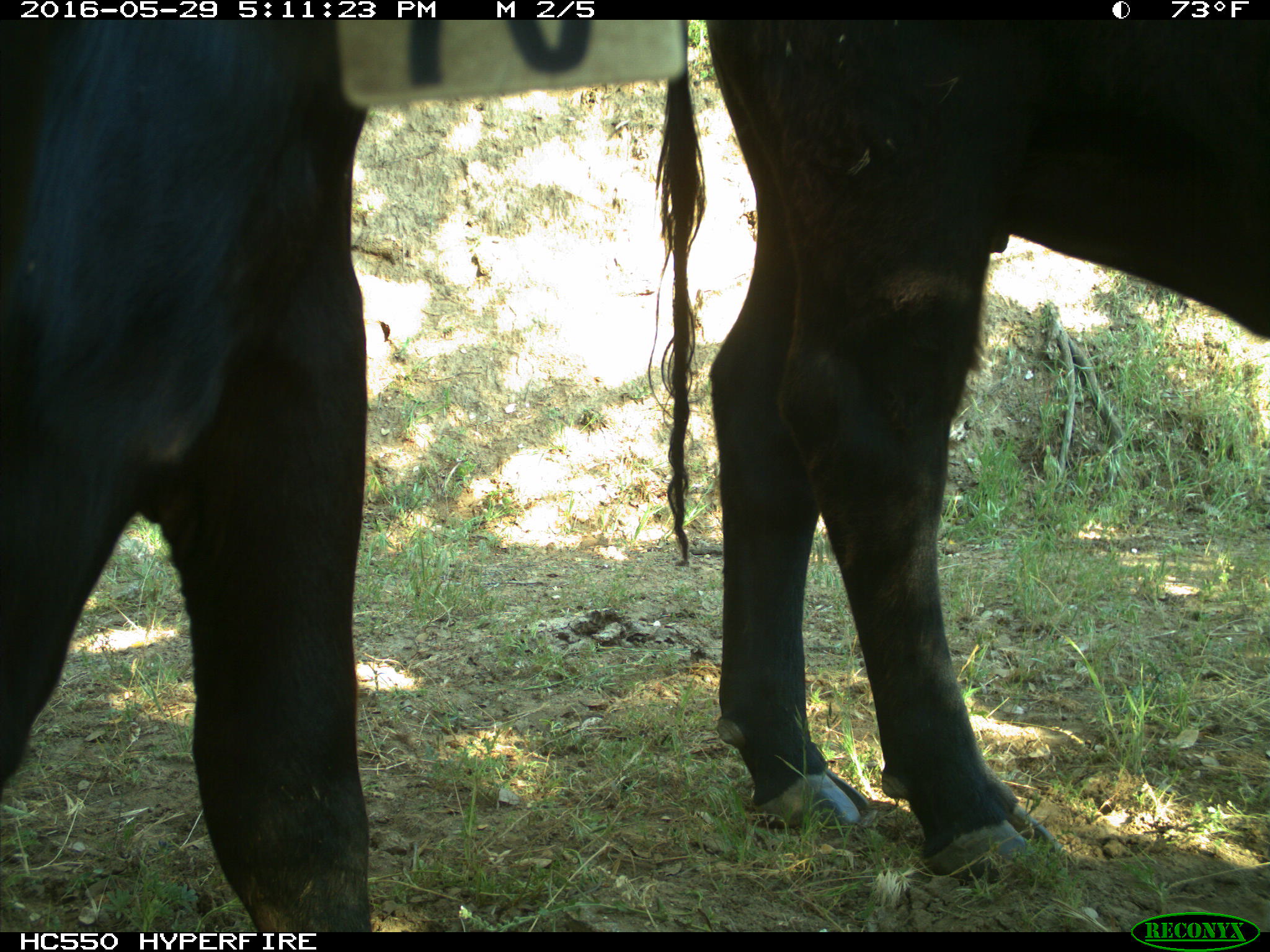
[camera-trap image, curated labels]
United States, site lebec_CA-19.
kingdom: Animalia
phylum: Chordata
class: Mammalia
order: Artiodactyla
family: Bovidae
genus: Bos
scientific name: Bos taurus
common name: domestic cow